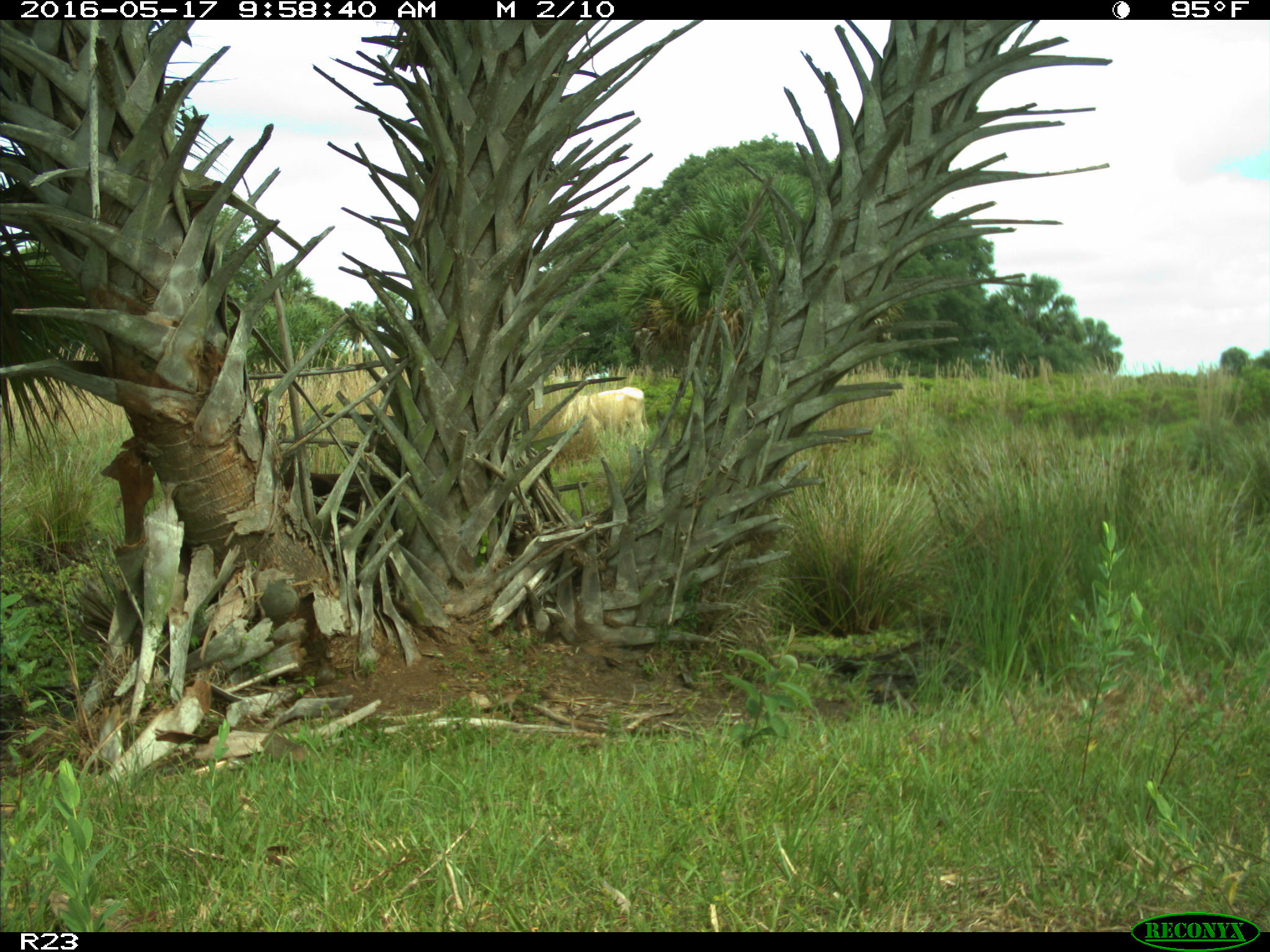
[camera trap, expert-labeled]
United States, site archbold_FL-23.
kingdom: Animalia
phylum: Chordata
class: Mammalia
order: Artiodactyla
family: Bovidae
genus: Bos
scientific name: Bos taurus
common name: domestic cow